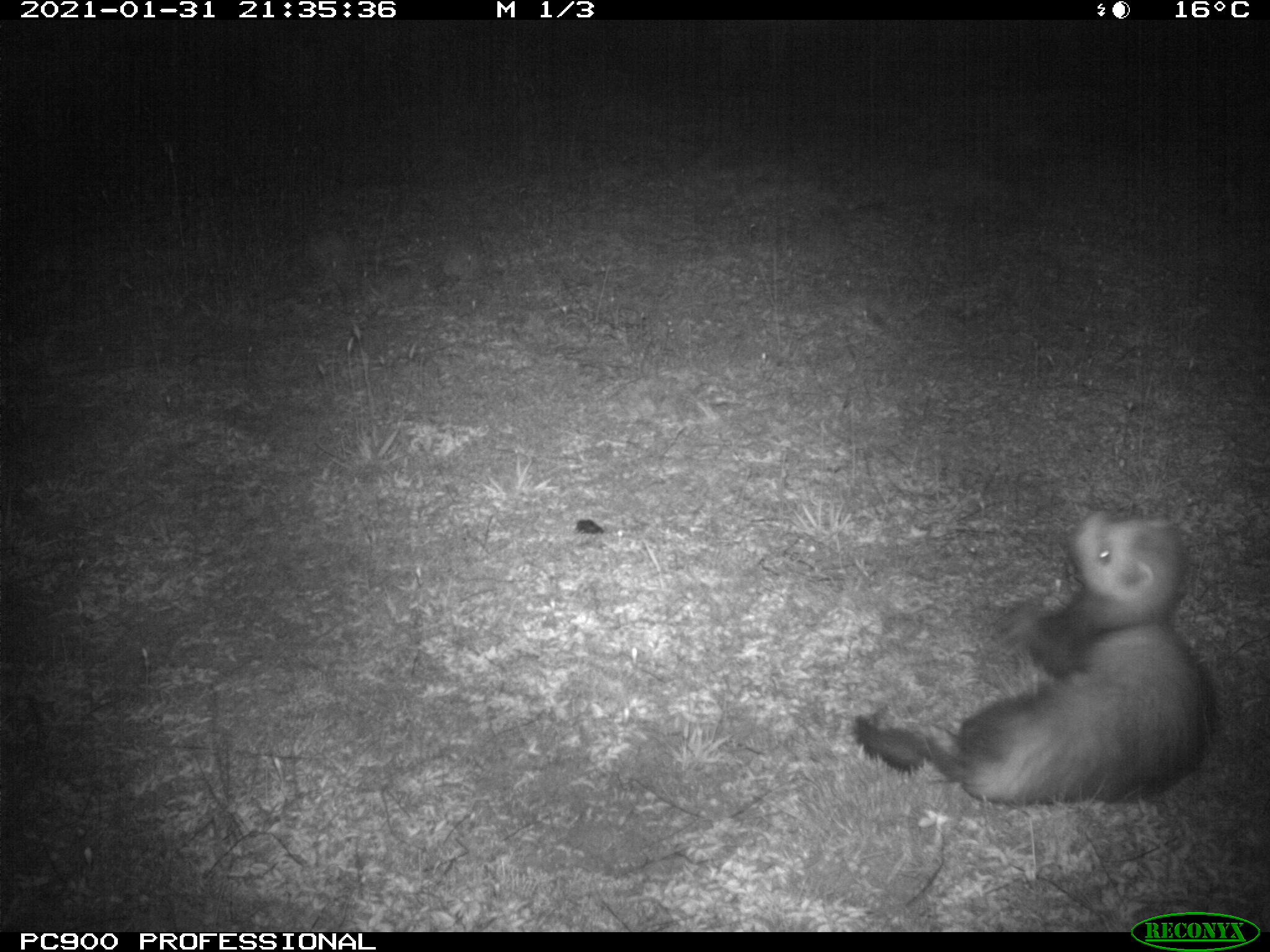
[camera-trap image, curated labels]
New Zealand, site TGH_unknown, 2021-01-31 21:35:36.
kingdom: Animalia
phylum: Chordata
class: Mammalia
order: Carnivora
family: Mustelidae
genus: Mustela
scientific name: Mustela furo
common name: ferret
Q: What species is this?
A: Ferret (Mustela furo).